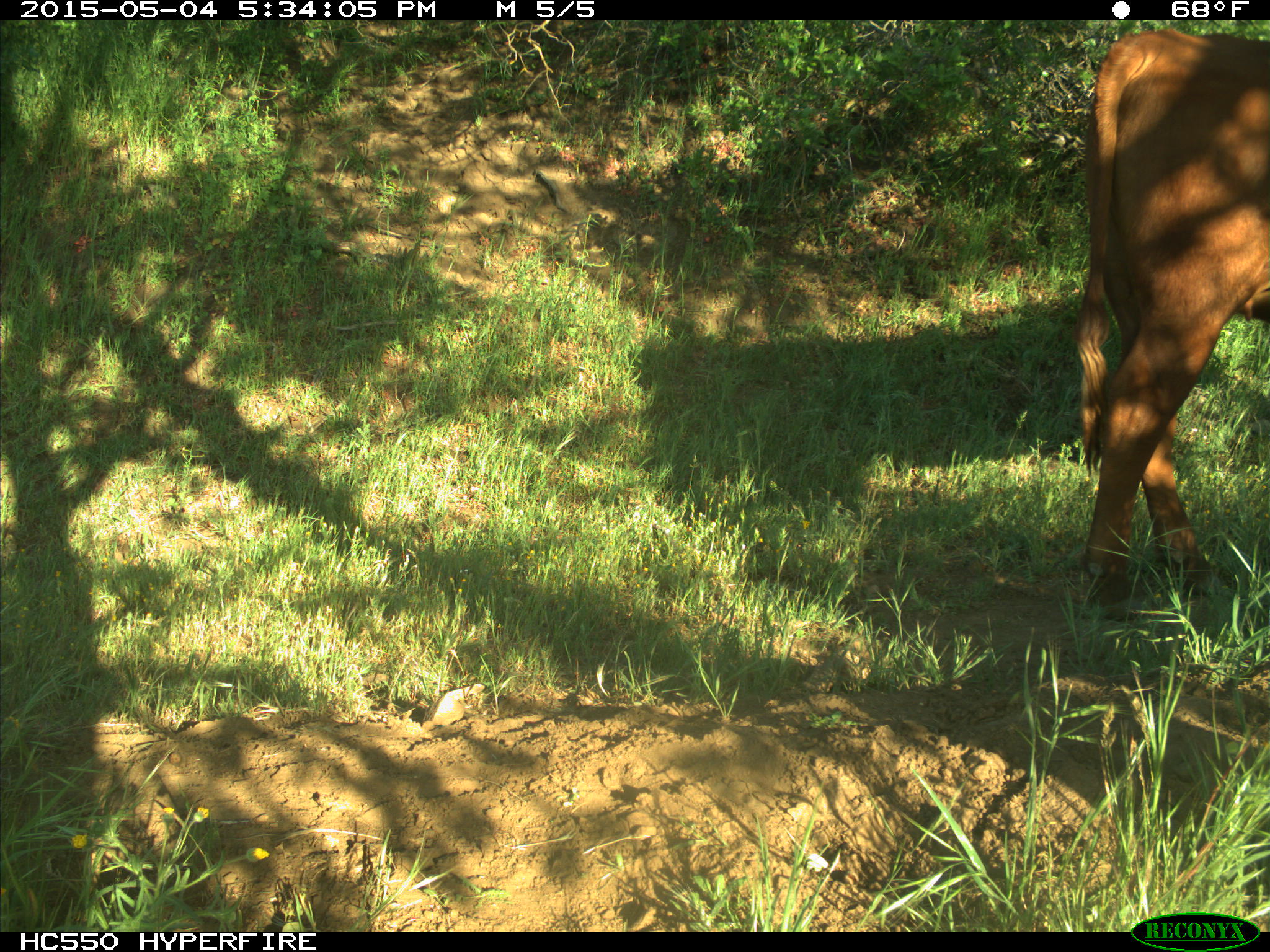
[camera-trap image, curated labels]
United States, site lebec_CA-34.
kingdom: Animalia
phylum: Chordata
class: Mammalia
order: Artiodactyla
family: Bovidae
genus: Bos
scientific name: Bos taurus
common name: domestic cow